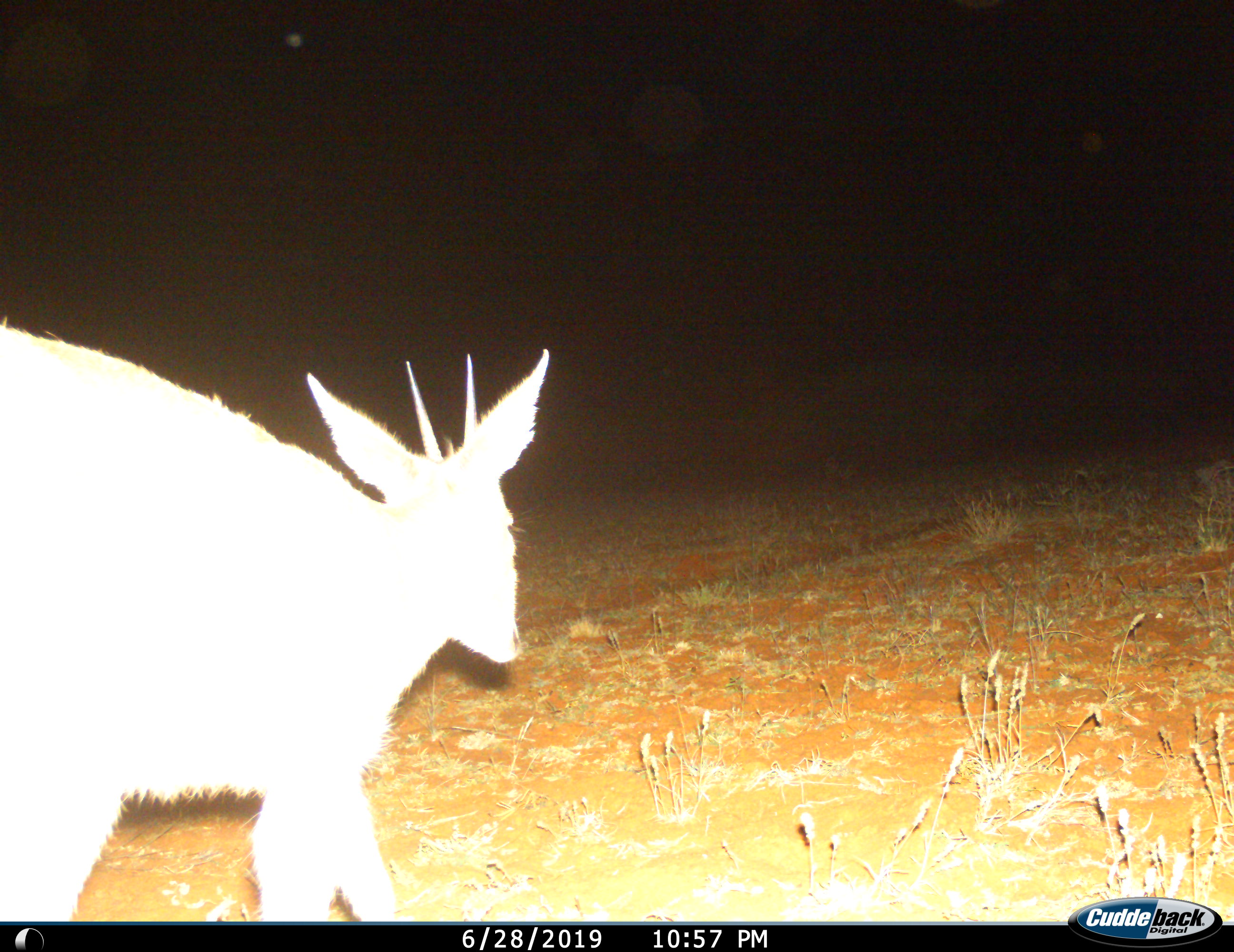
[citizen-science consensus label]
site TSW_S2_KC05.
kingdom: Animalia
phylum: Chordata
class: Mammalia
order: Artiodactyla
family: Bovidae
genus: Sylvicapra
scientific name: Sylvicapra grimmia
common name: common duiker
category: duikercommongrey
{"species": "duikercommongrey (common duiker) (Sylvicapra grimmia)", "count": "1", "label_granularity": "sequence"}